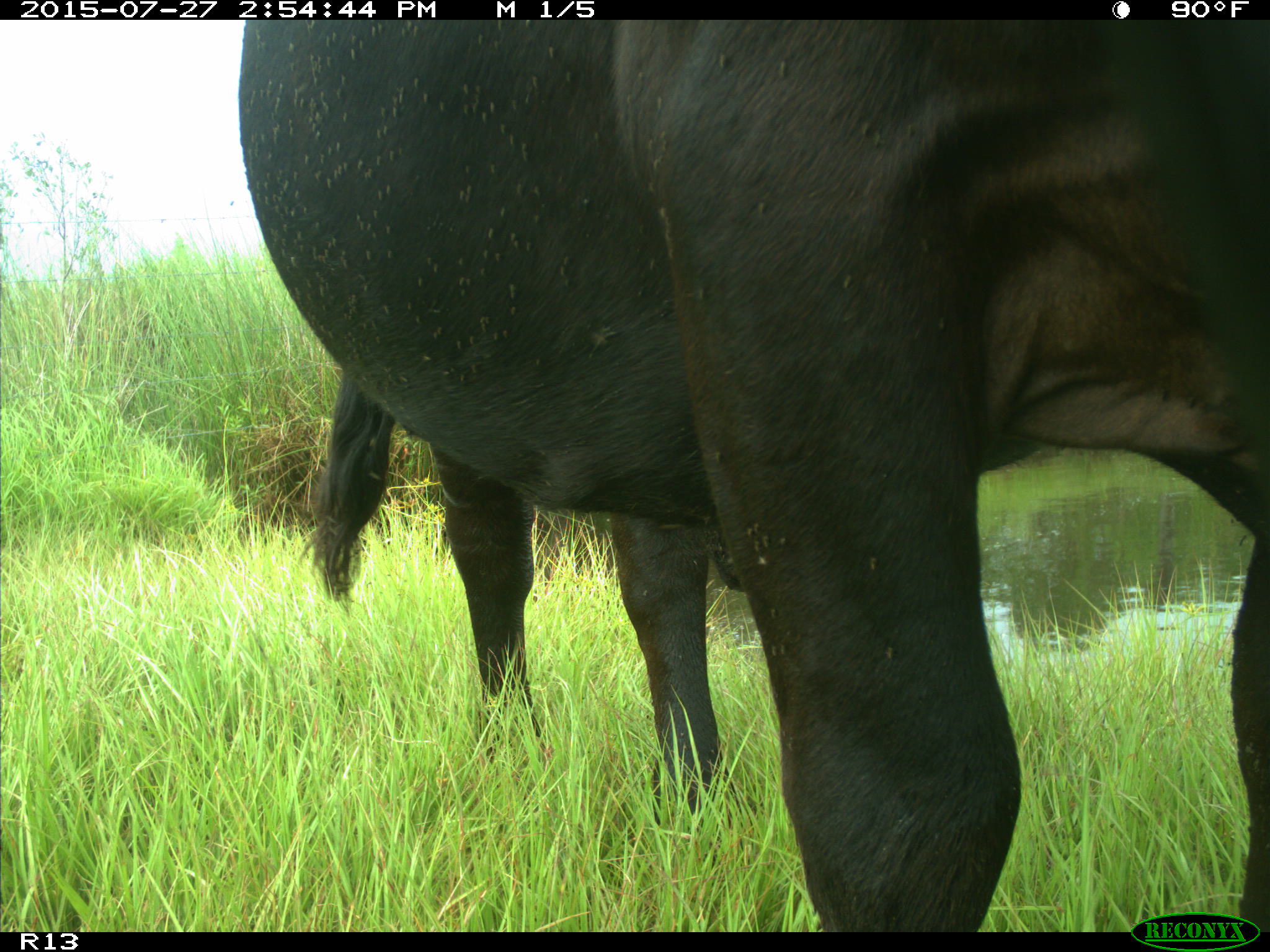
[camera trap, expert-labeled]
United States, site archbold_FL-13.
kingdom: Animalia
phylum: Chordata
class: Mammalia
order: Artiodactyla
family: Bovidae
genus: Bos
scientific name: Bos taurus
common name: domestic cow